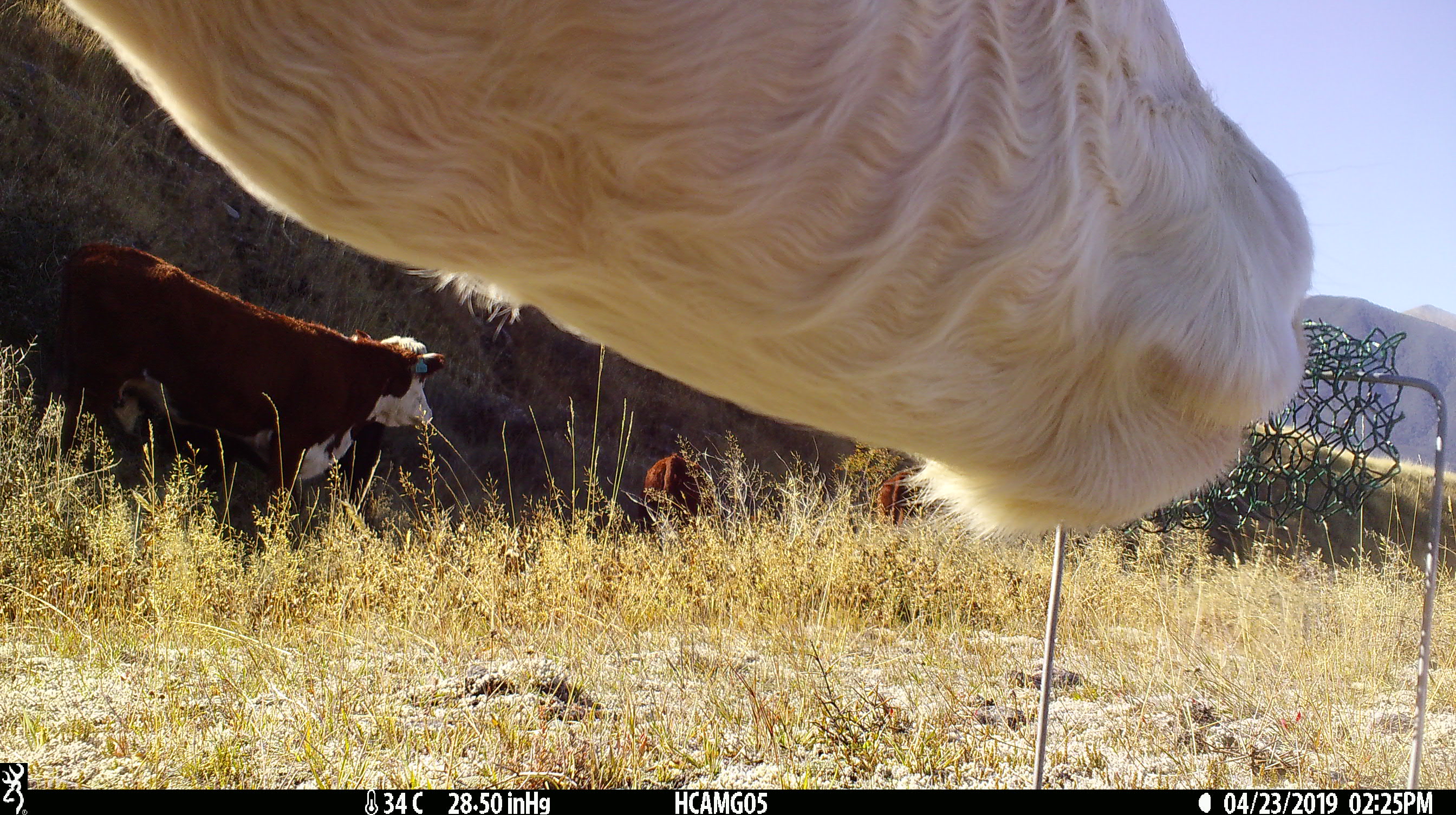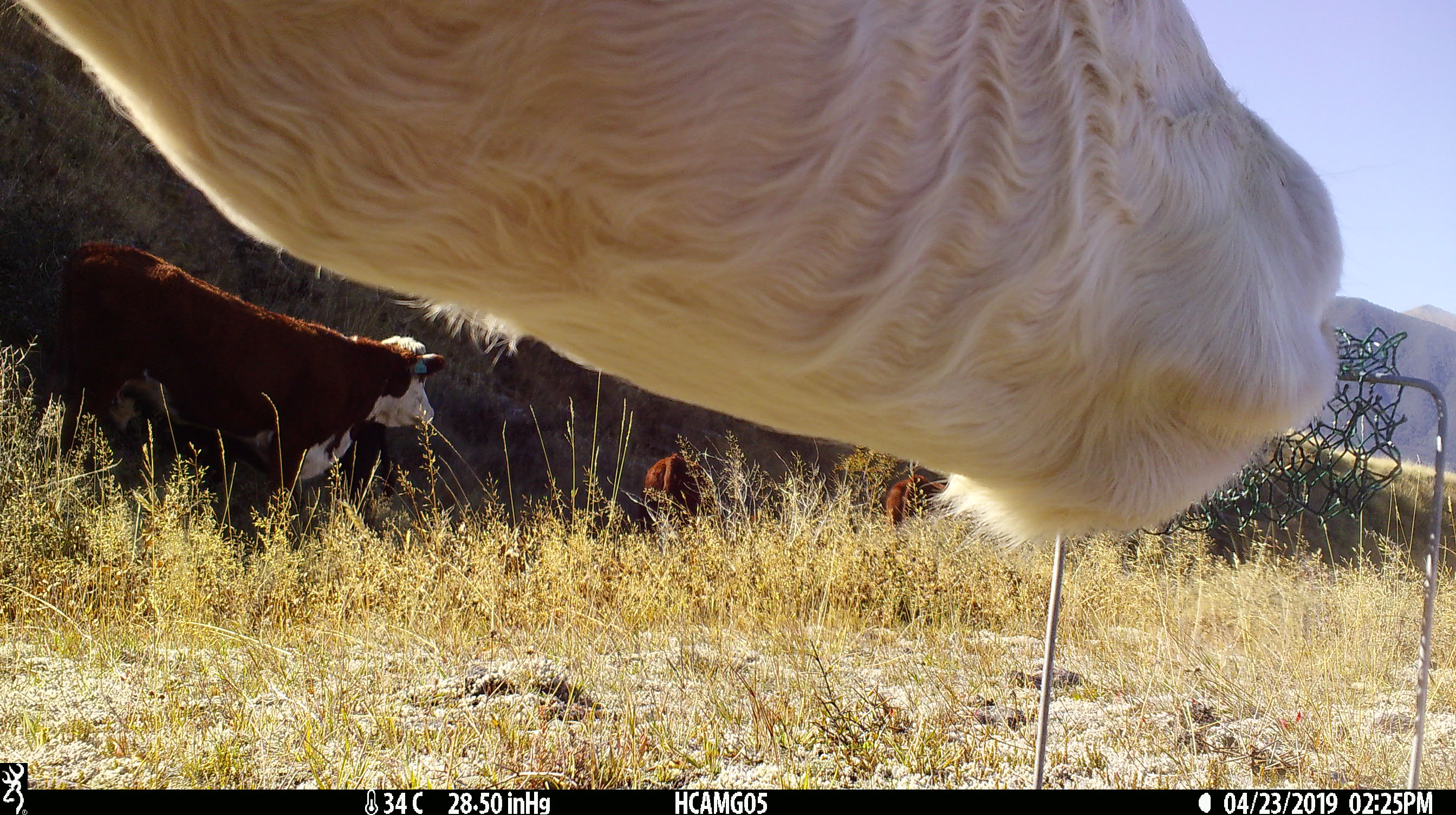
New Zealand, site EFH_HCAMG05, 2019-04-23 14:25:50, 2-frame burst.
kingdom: Animalia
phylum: Chordata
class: Mammalia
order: Artiodactyla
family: Bovidae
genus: Bos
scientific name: Bos taurus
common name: domestic cow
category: cow